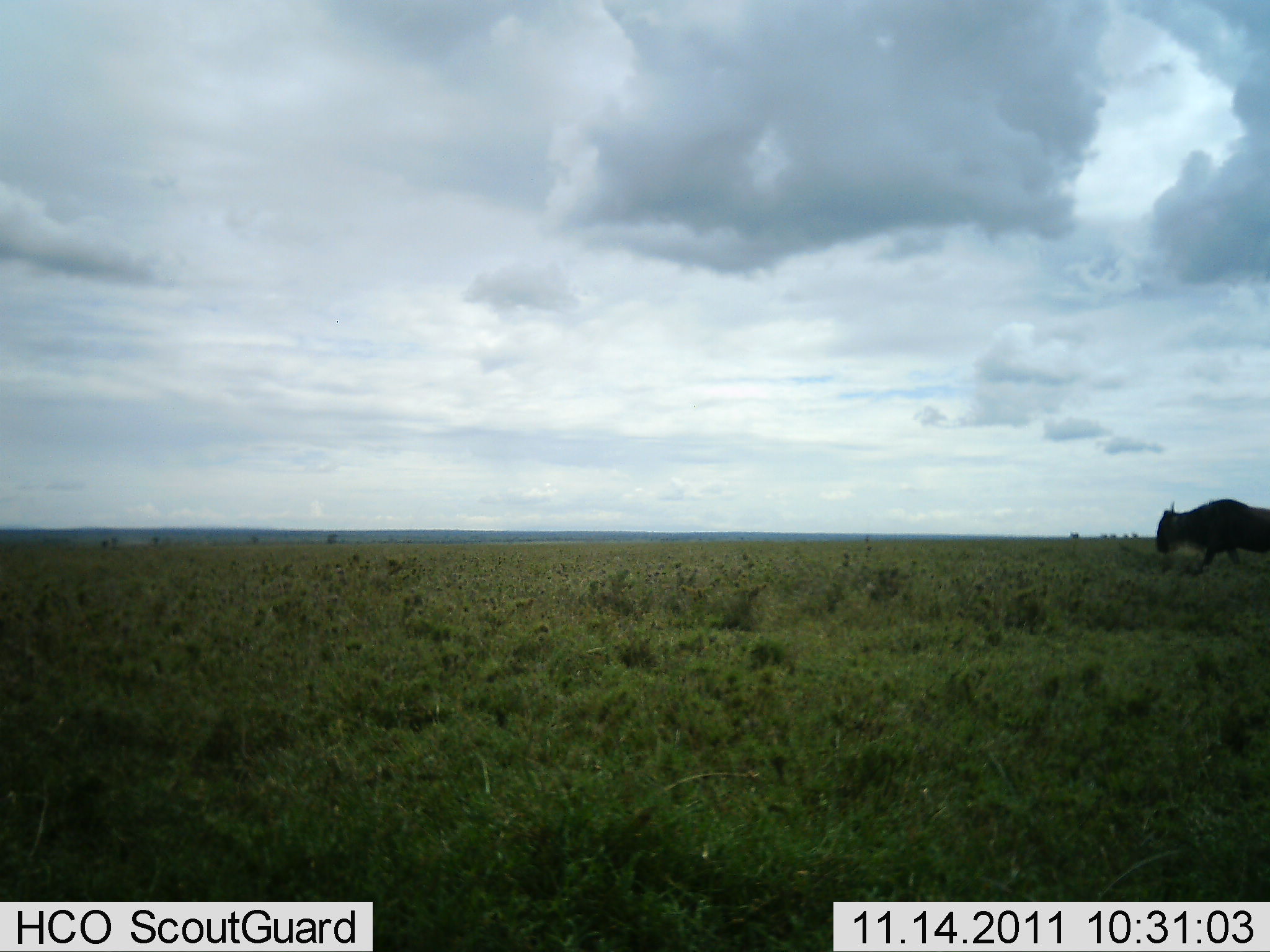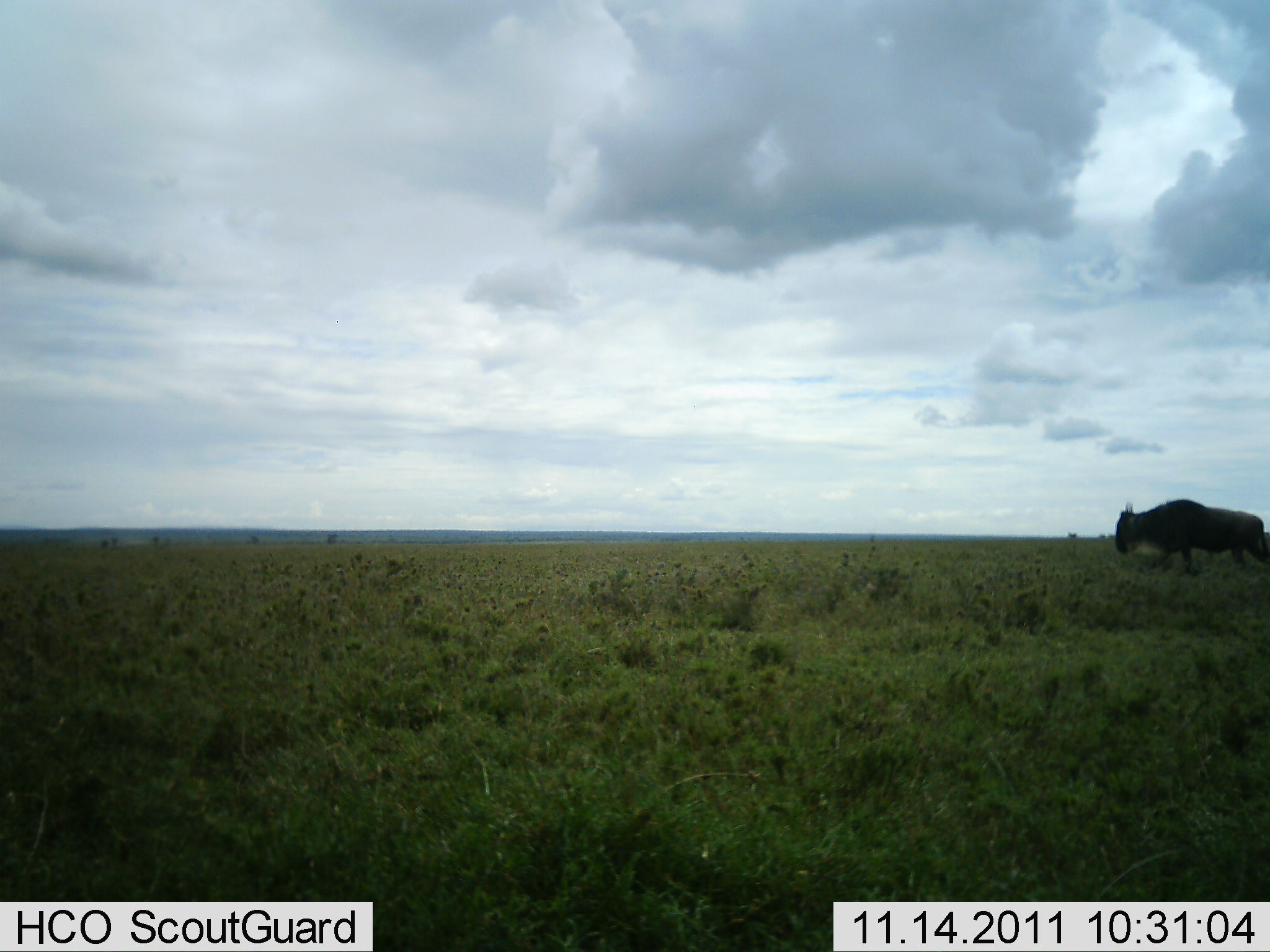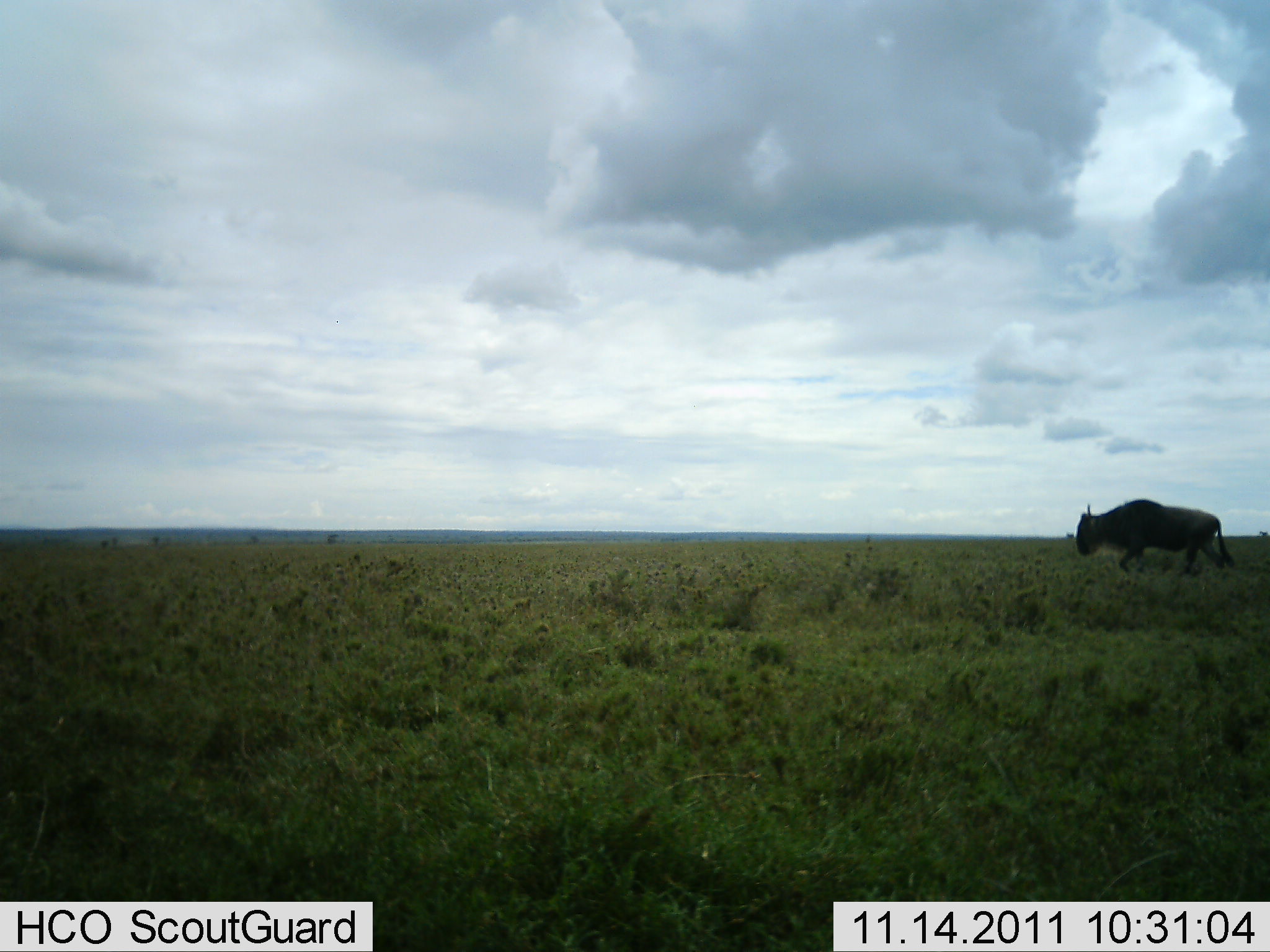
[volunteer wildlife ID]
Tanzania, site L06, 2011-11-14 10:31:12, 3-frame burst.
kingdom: Animalia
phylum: Chordata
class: Mammalia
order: Artiodactyla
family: Bovidae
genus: Connochaetes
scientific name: Connochaetes taurinus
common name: blue wildebeest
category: wildebeest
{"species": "wildebeest (blue wildebeest) (Connochaetes taurinus)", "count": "1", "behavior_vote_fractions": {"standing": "8%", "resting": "0%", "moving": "92%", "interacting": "0%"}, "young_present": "0%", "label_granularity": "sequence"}